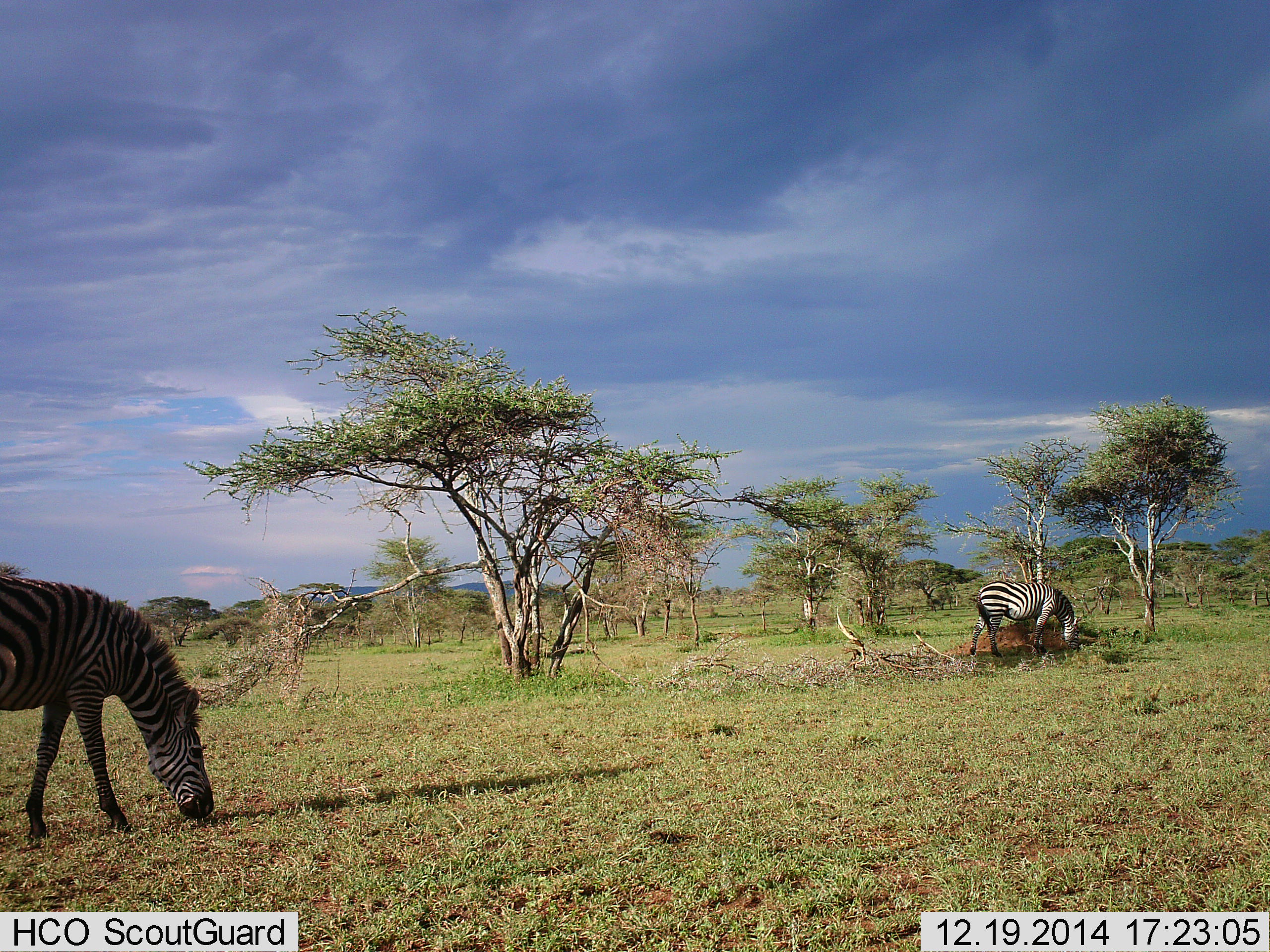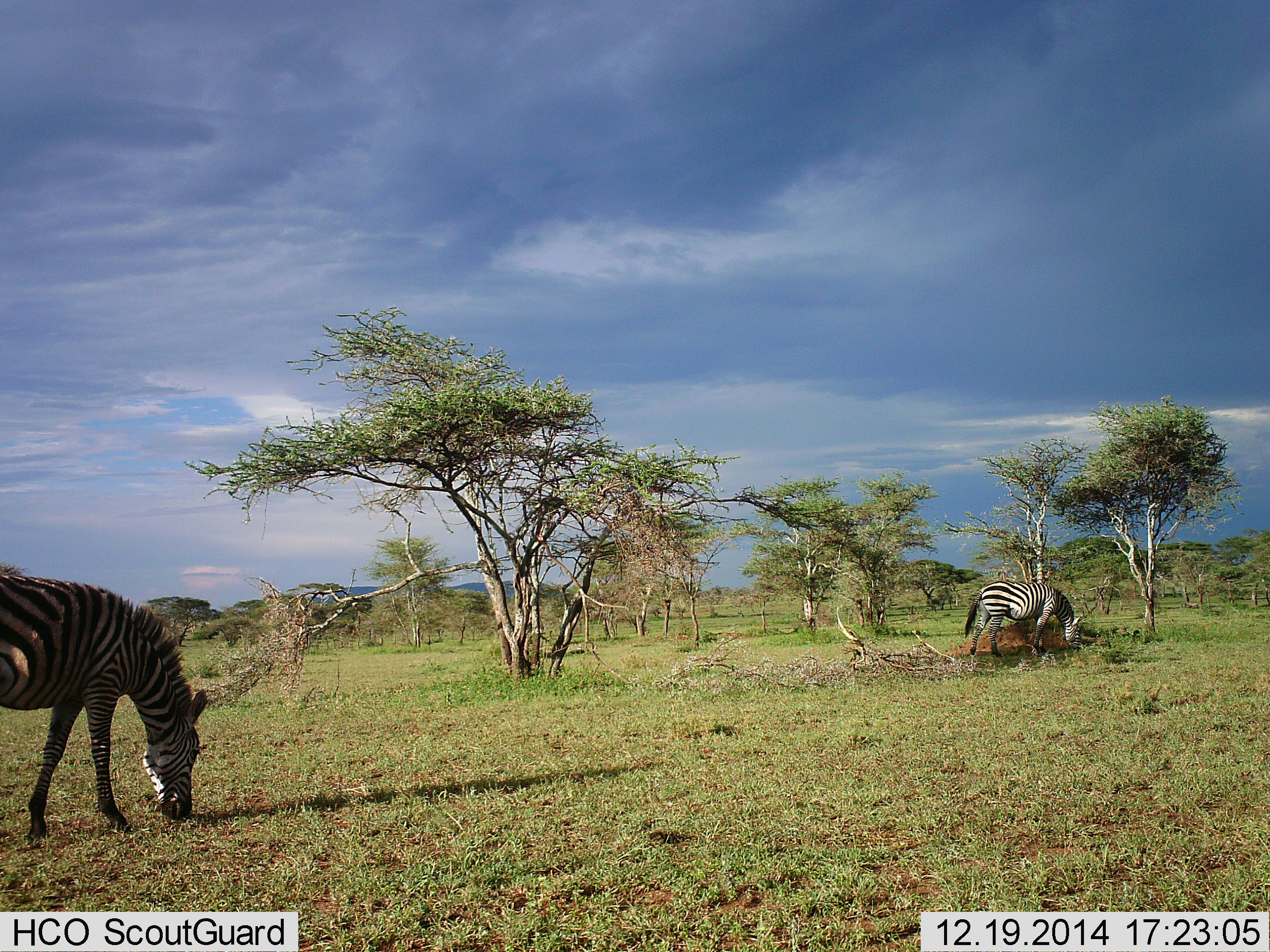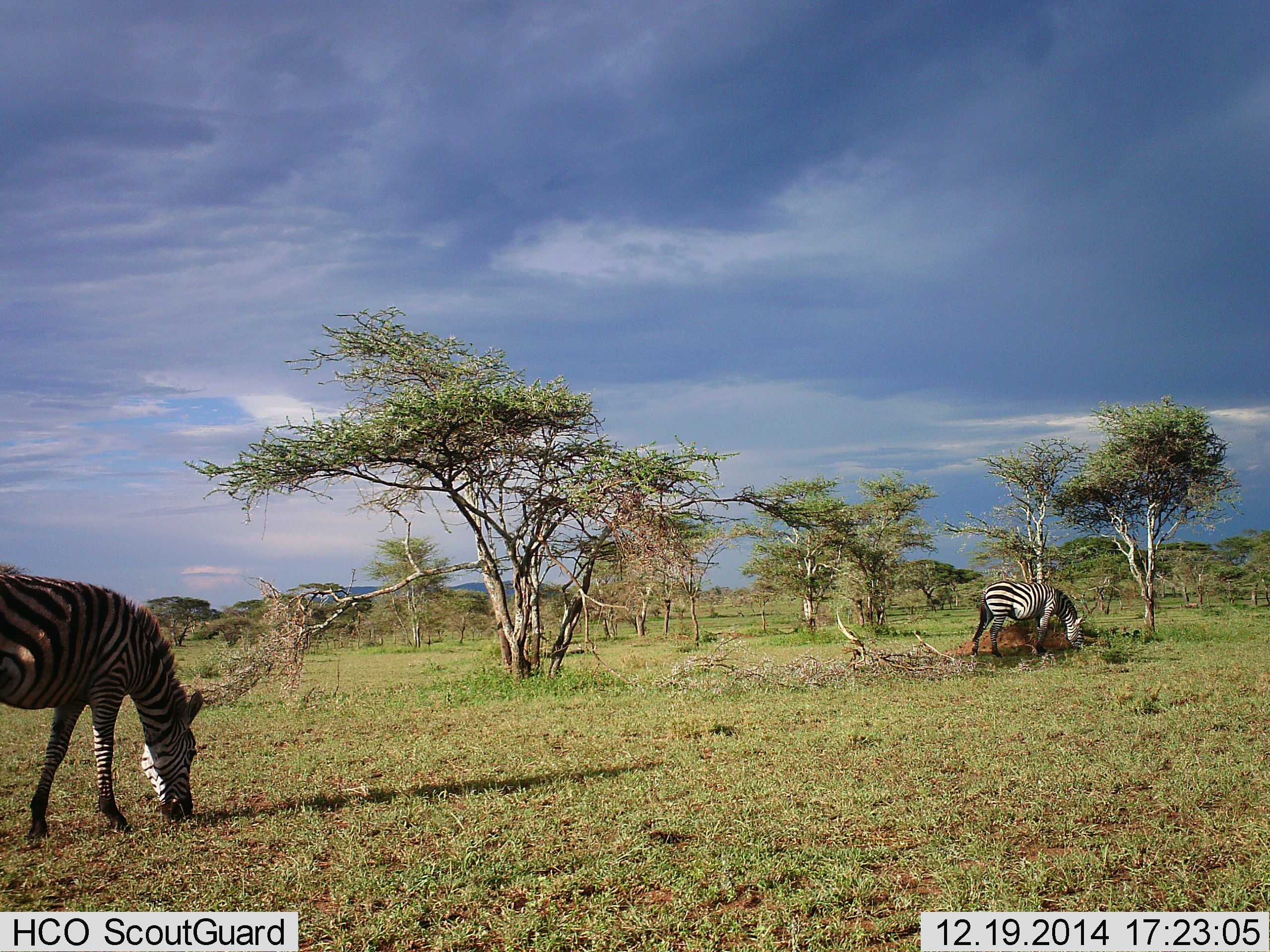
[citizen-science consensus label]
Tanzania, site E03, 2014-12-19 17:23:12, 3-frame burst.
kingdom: Animalia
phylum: Chordata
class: Mammalia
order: Perissodactyla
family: Equidae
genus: Equus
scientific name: Equus quagga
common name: plains zebra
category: zebra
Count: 2.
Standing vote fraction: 10%.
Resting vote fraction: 0%.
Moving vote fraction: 0%.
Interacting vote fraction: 0%.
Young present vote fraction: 0%.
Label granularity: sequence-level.